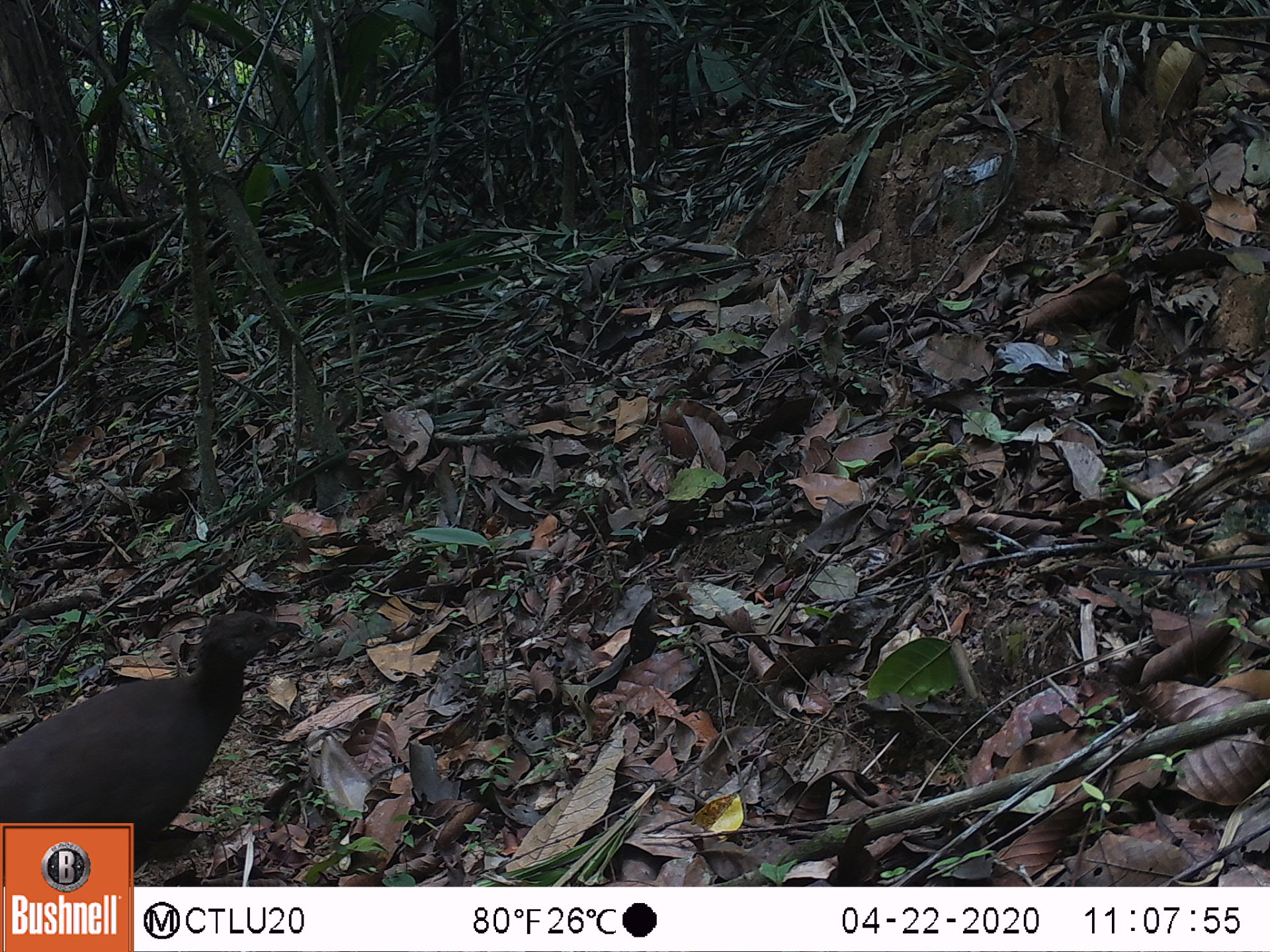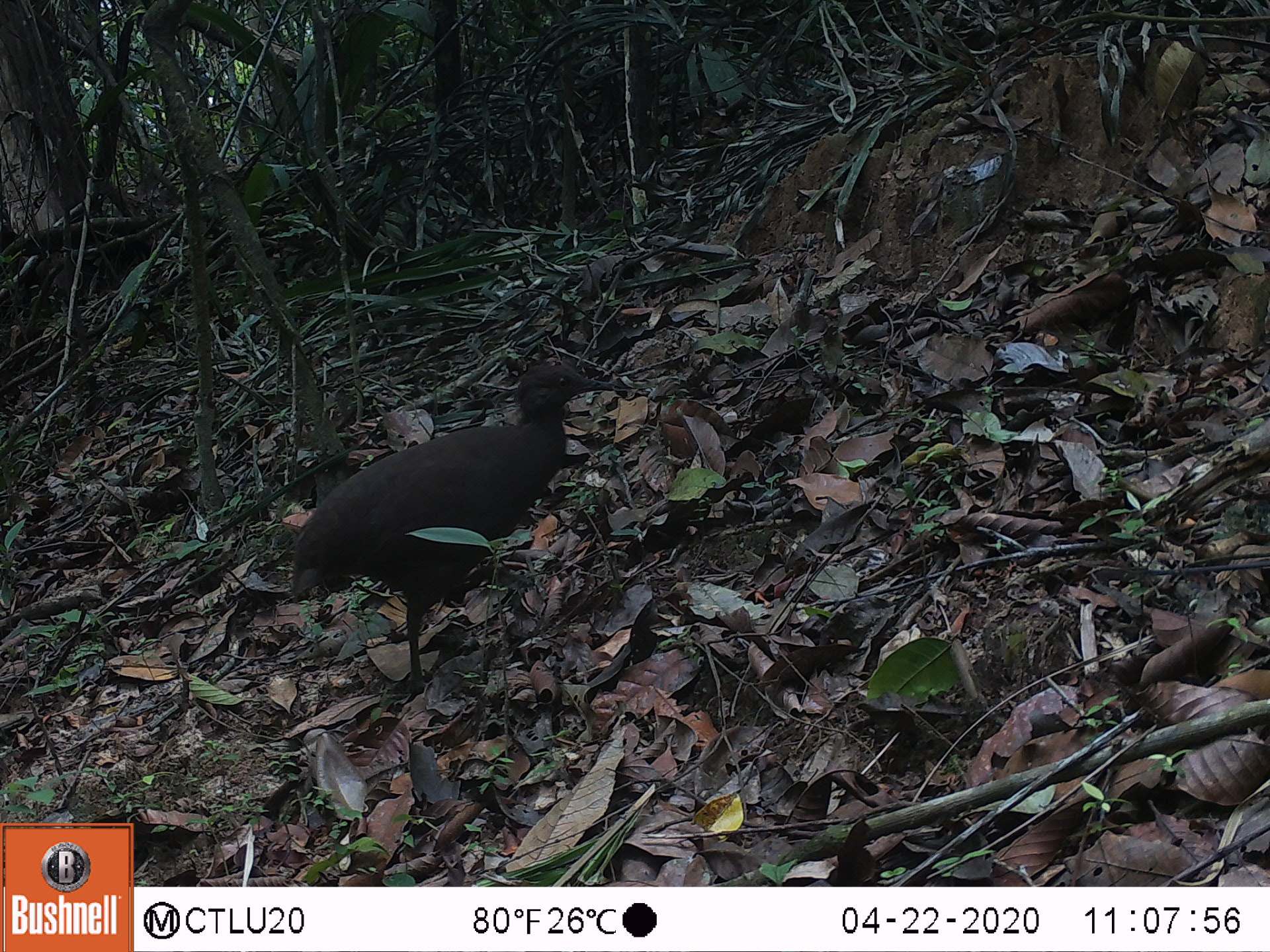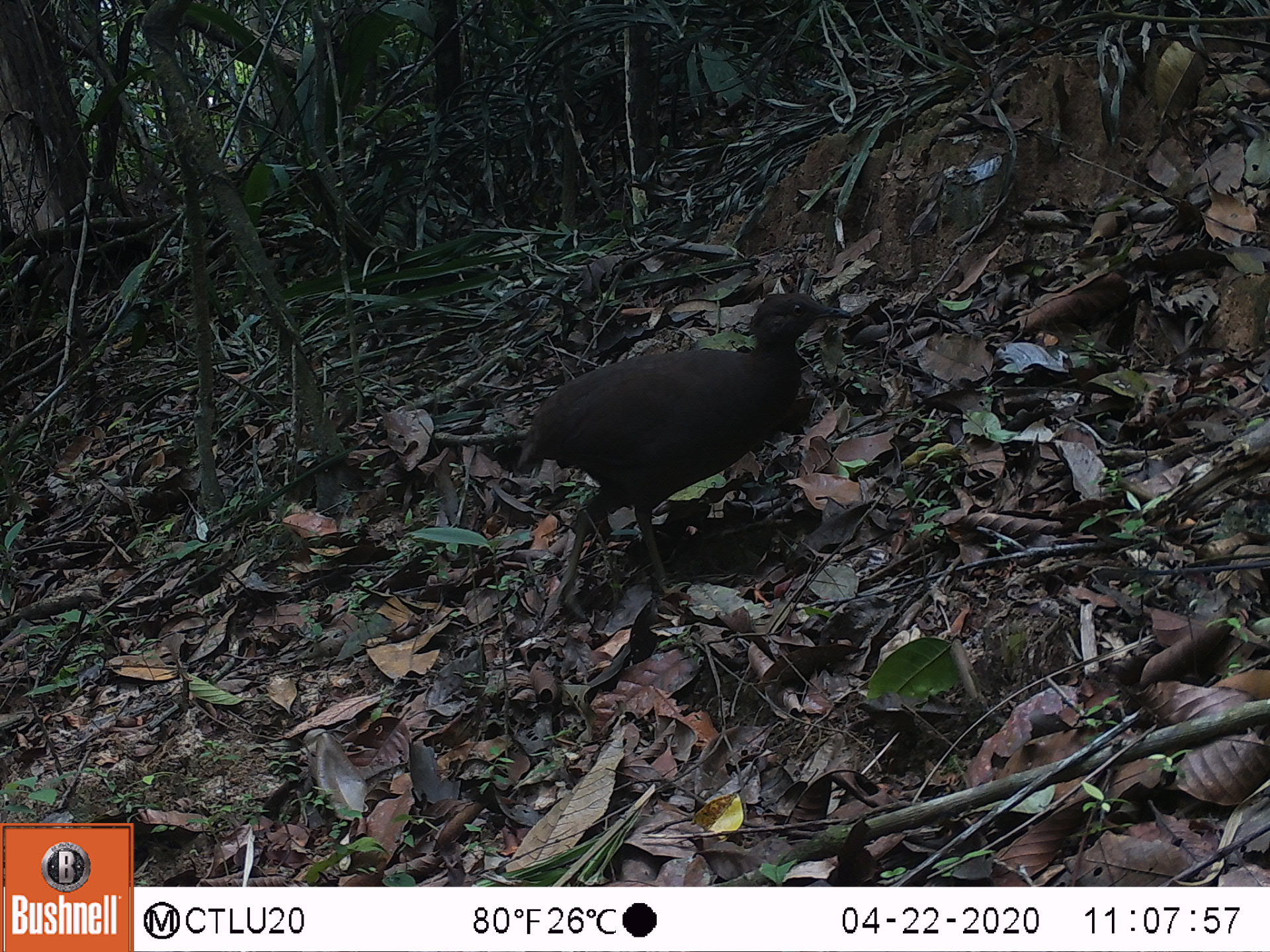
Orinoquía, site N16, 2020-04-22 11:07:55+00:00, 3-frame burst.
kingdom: Animalia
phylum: Chordata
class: Aves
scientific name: Aves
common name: bird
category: unknown bird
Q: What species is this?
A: Unknown bird (bird) (Aves).